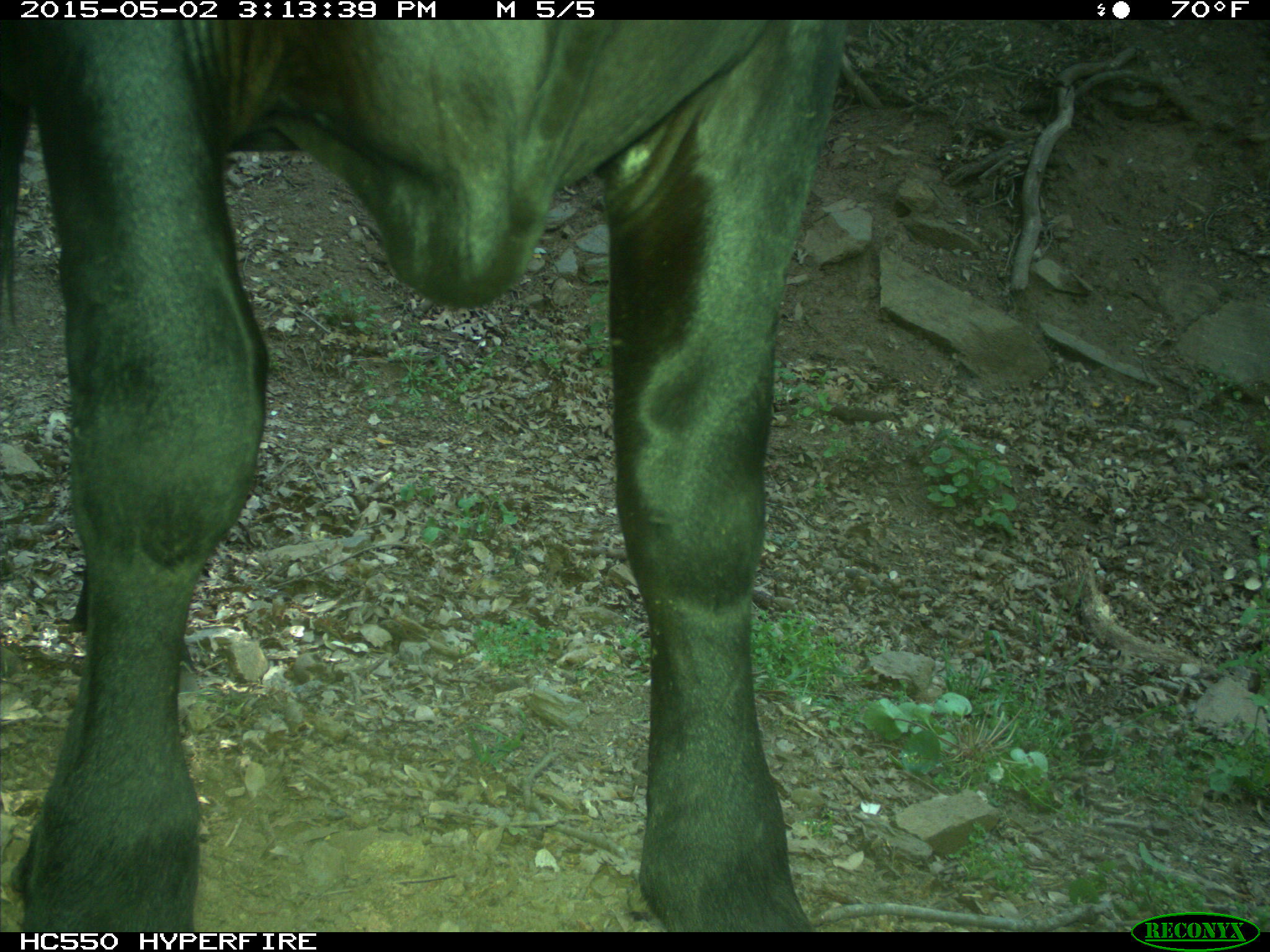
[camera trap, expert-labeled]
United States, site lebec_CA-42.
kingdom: Animalia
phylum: Chordata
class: Mammalia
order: Artiodactyla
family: Bovidae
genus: Bos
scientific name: Bos taurus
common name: domestic cow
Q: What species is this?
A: Bos taurus (domestic cow).